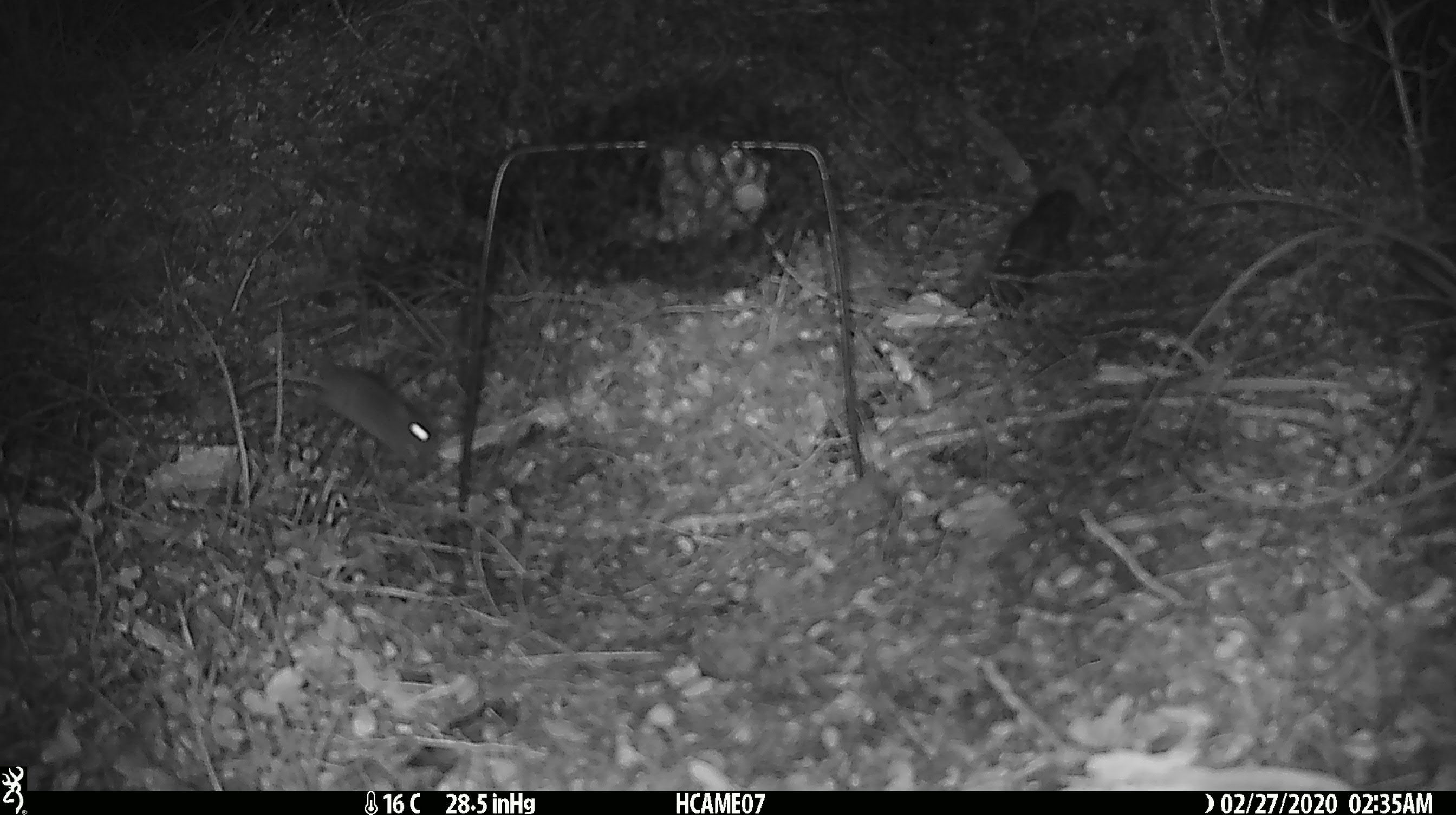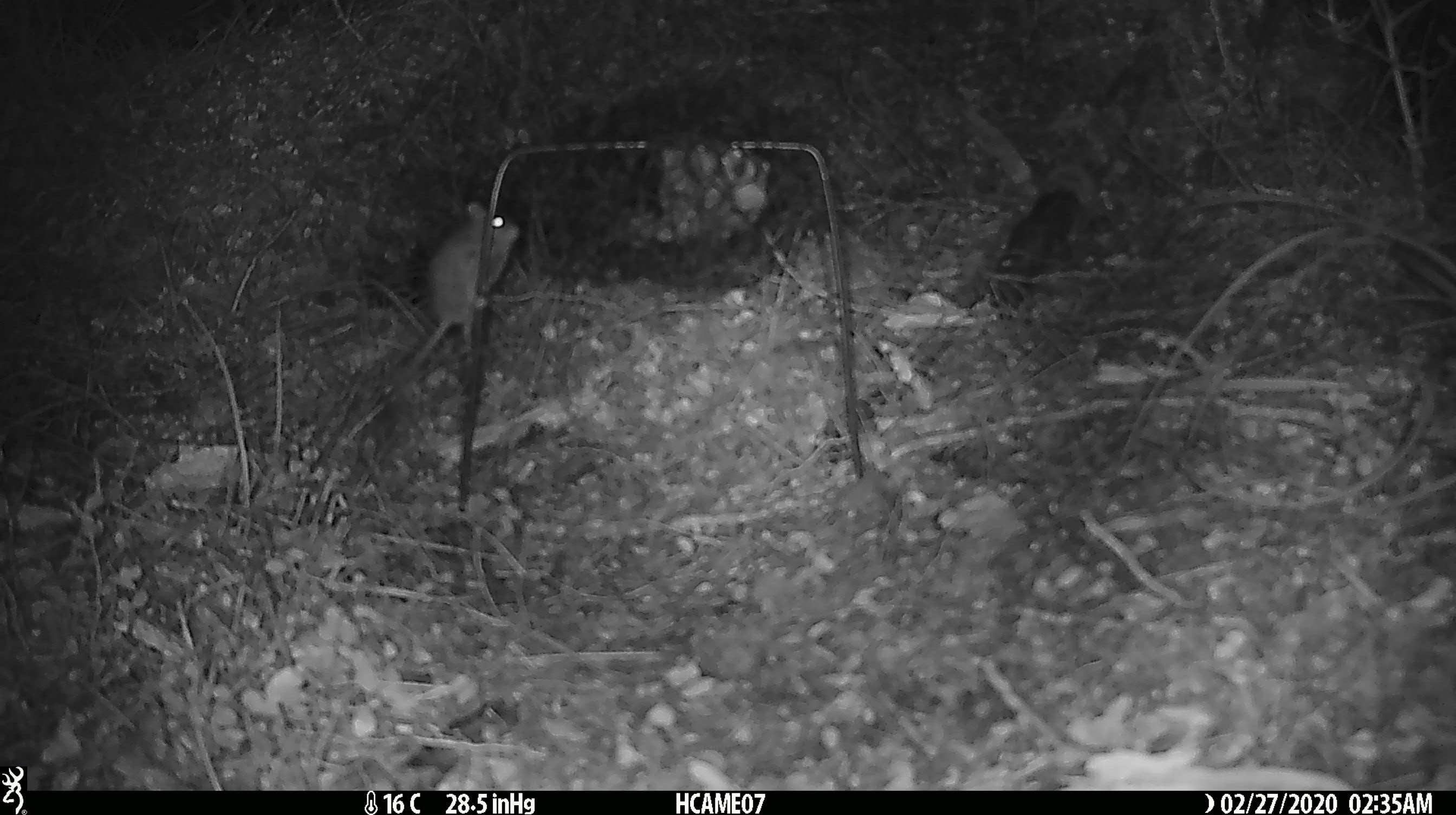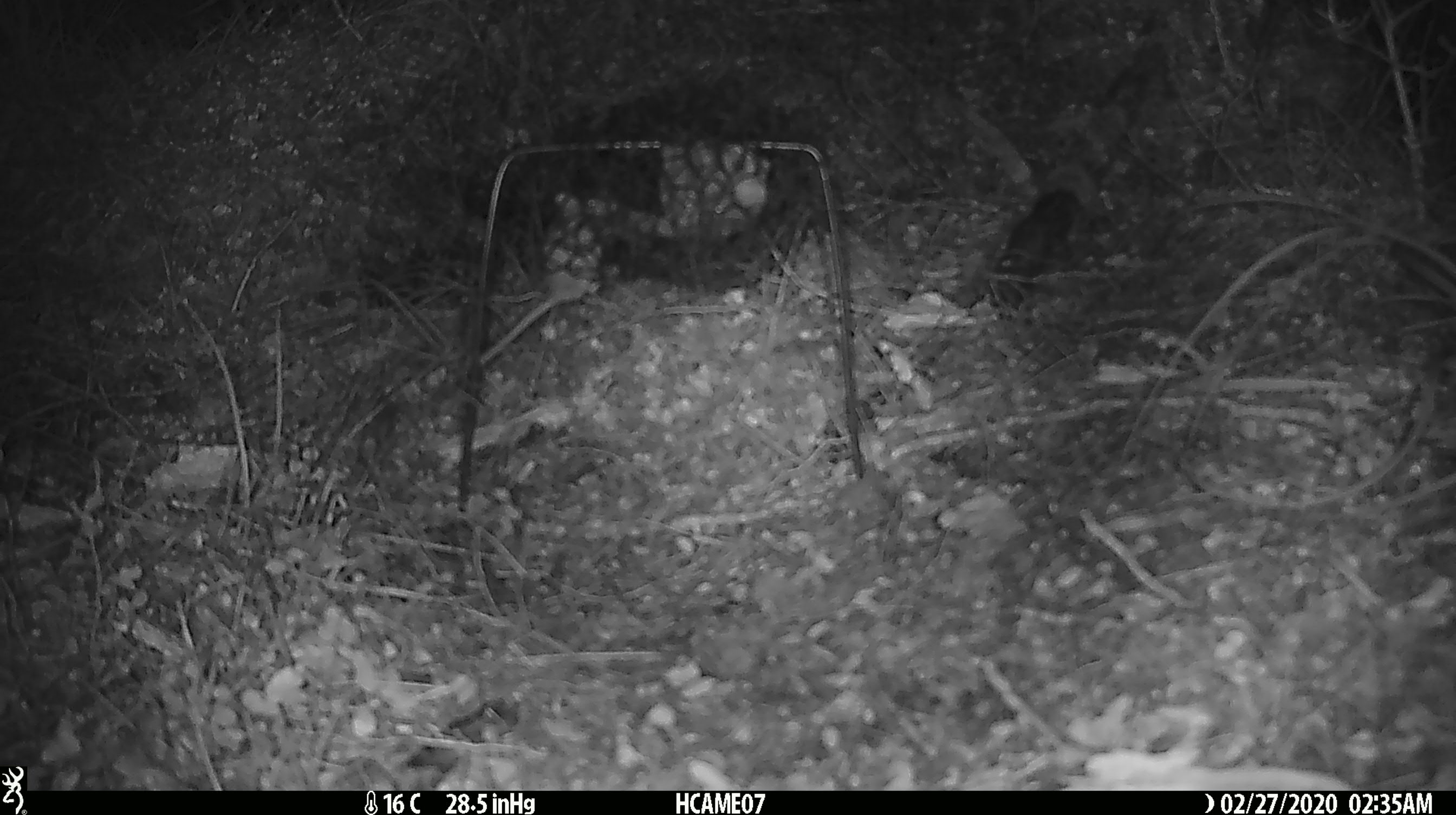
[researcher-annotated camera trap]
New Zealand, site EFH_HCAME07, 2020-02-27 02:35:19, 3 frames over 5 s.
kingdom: Animalia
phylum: Chordata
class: Mammalia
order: Rodentia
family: Muridae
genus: Mus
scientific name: Mus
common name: mouse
Mouse (Mus).